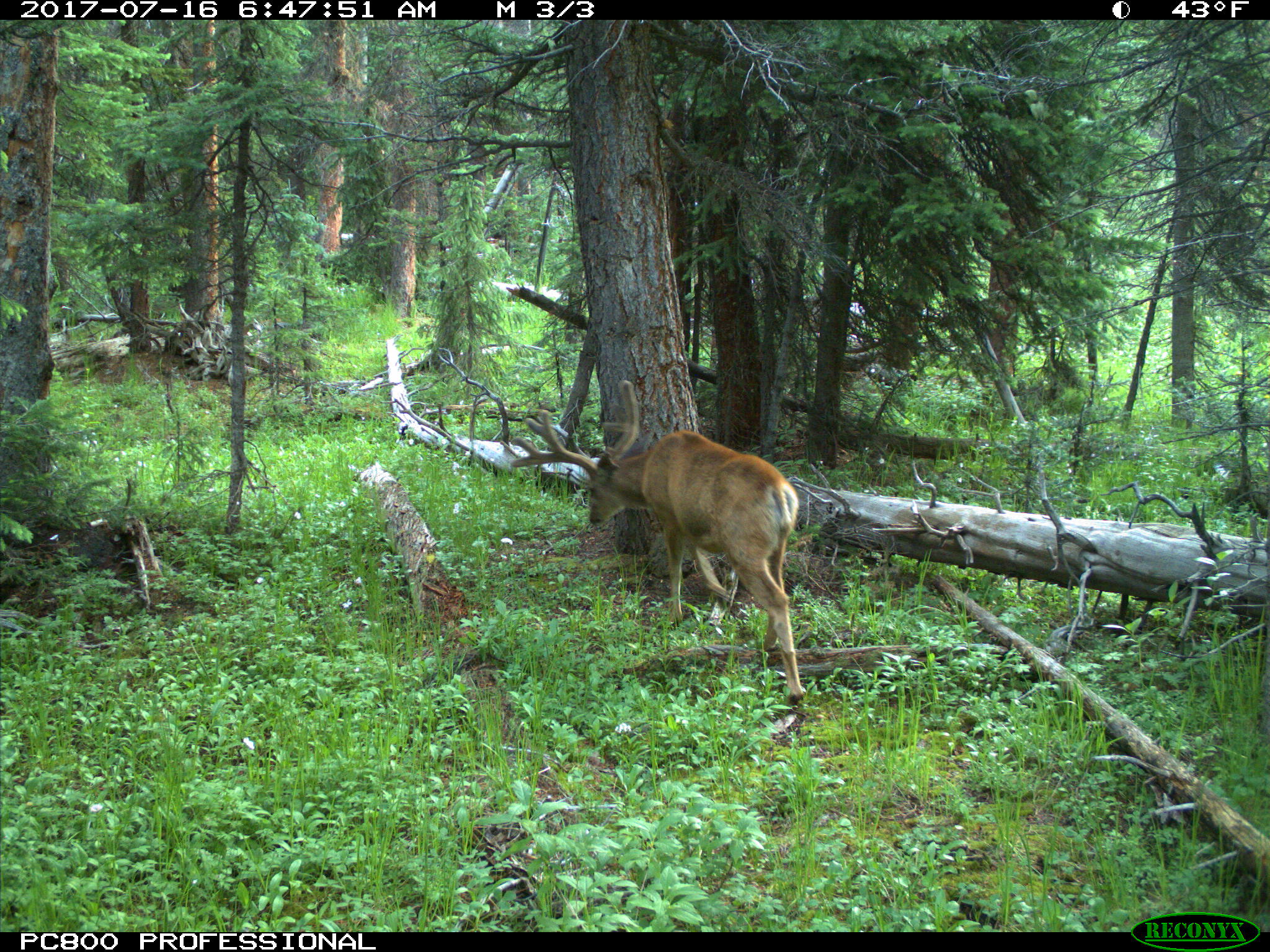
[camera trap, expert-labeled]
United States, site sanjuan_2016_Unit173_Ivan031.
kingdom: Animalia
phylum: Chordata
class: Mammalia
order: Artiodactyla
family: Cervidae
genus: Odocoileus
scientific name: Odocoileus hemionus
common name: mule deer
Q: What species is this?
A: Odocoileus hemionus (mule deer).